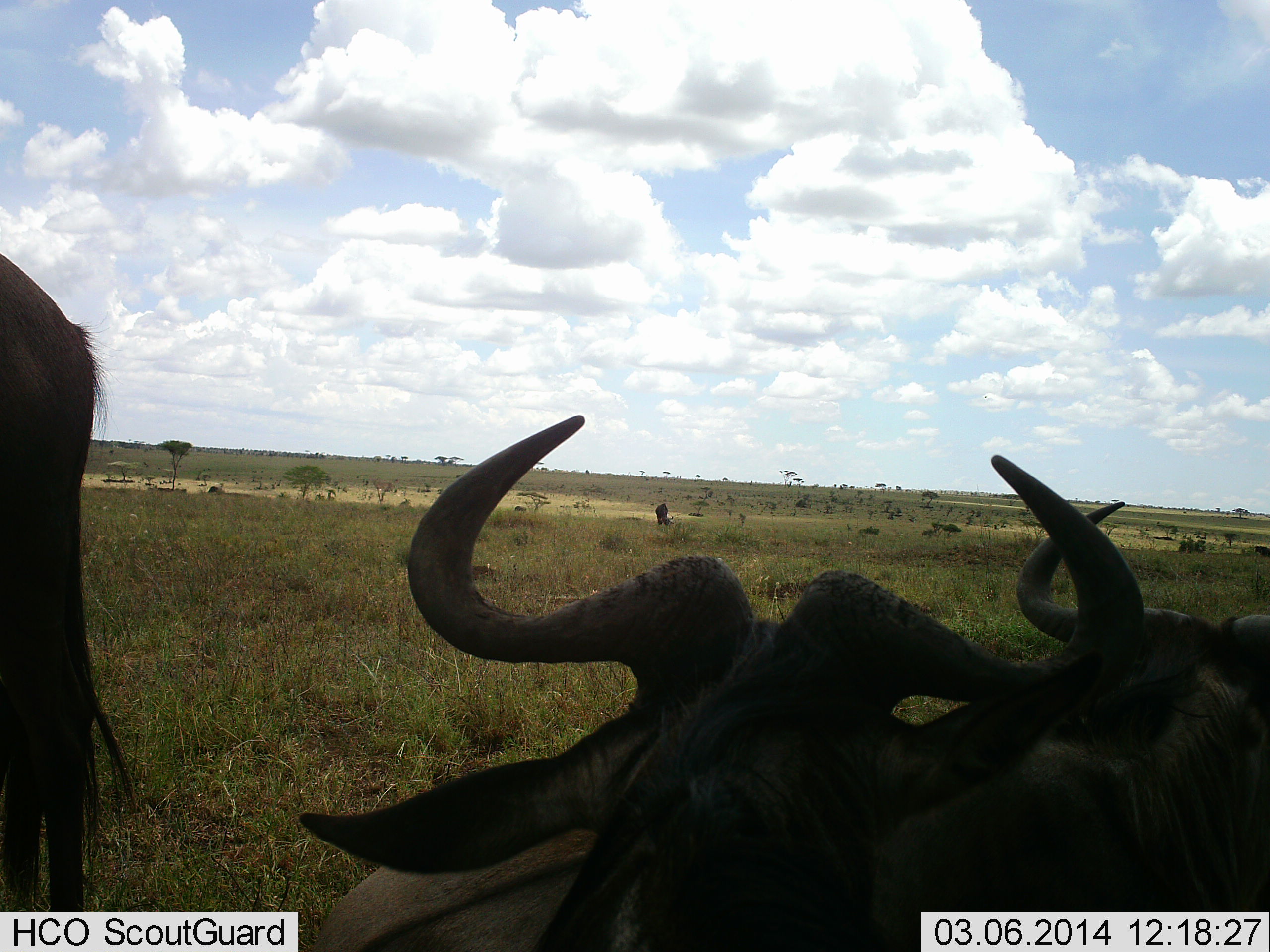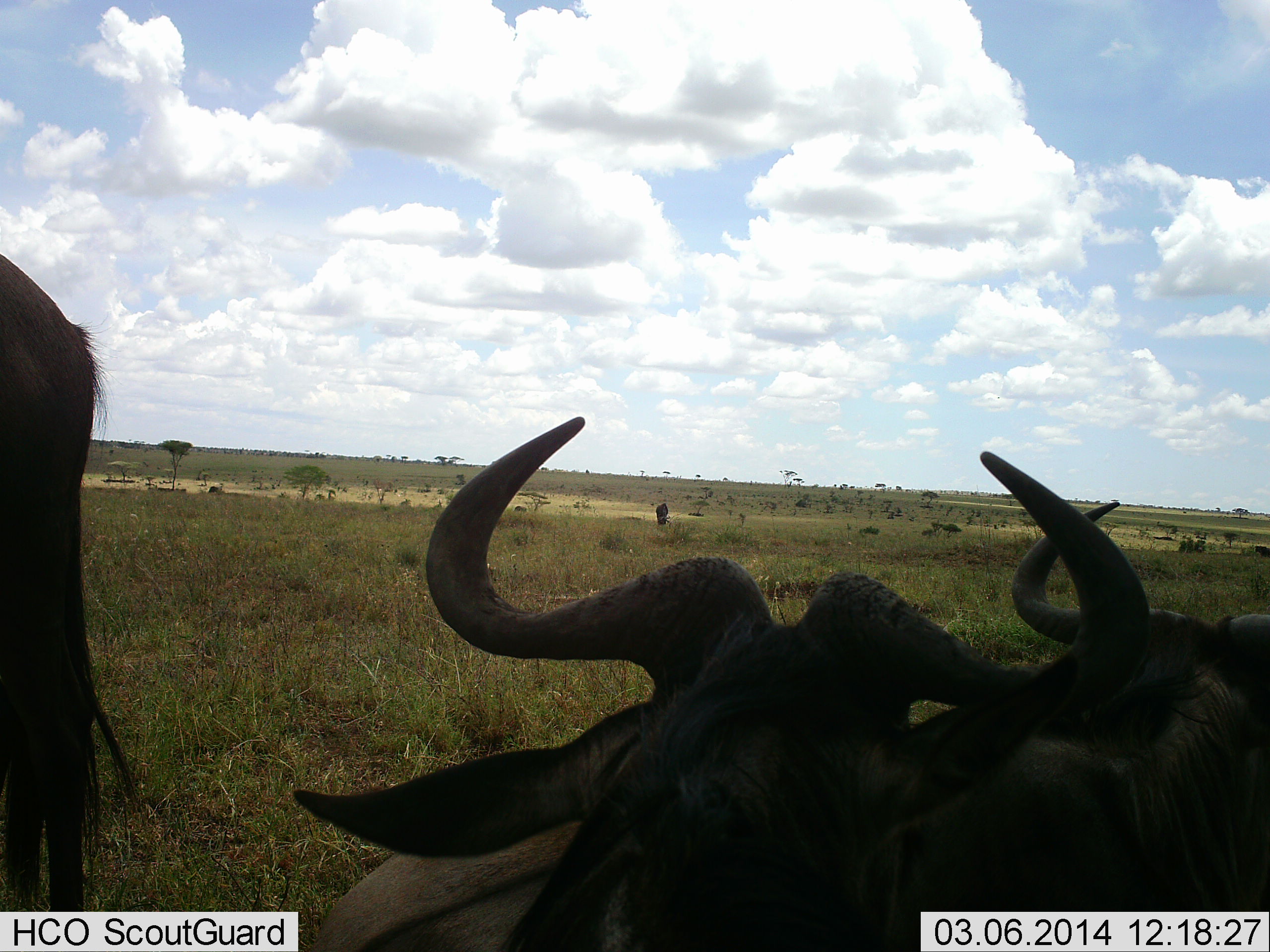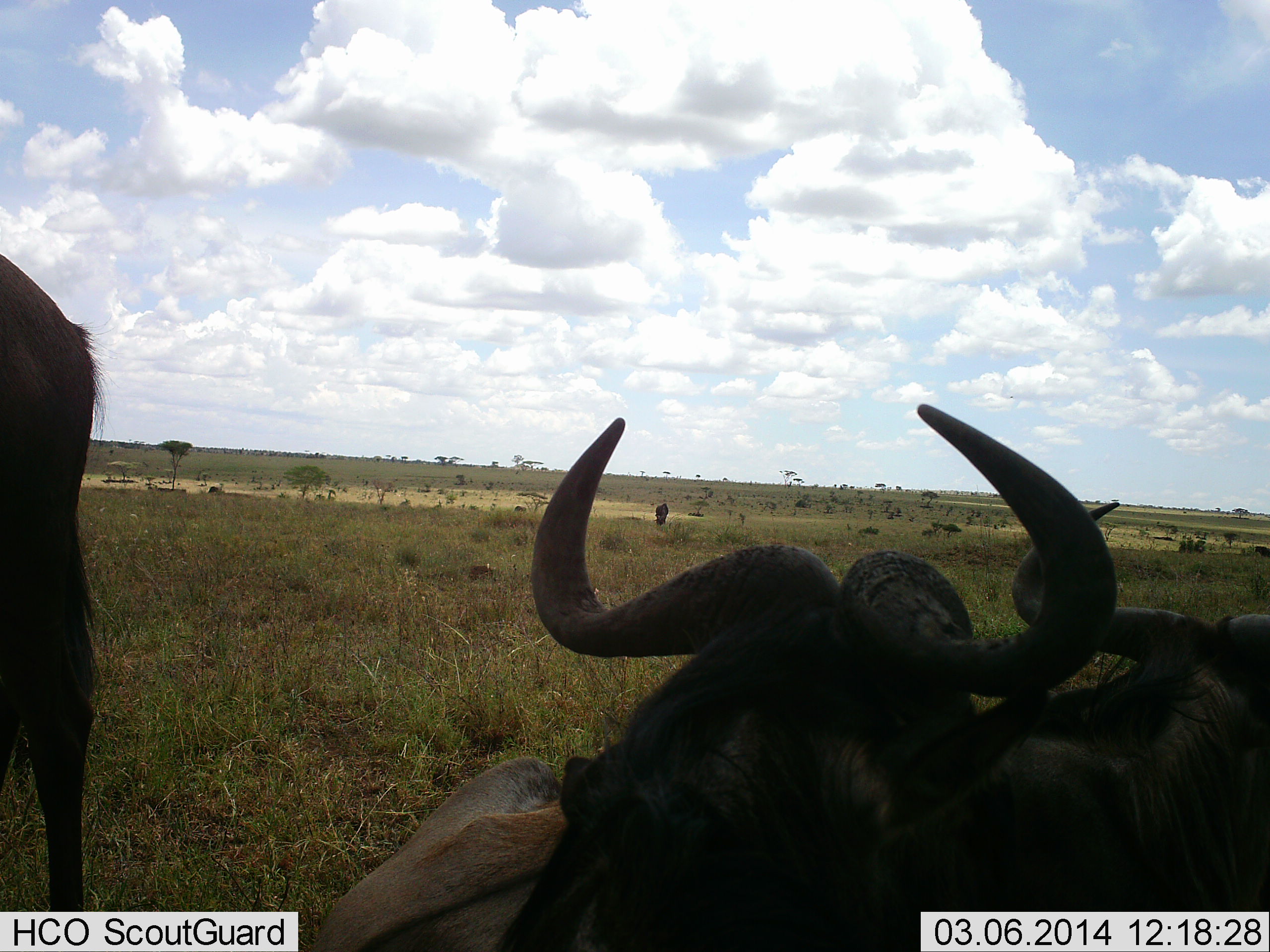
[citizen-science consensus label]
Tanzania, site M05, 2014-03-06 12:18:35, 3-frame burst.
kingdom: Animalia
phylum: Chordata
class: Mammalia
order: Artiodactyla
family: Bovidae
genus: Connochaetes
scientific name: Connochaetes taurinus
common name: blue wildebeest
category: wildebeest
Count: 4.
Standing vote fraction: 60%.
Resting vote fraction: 50%.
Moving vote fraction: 10%.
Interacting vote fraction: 20%.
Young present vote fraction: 0%.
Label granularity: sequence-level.